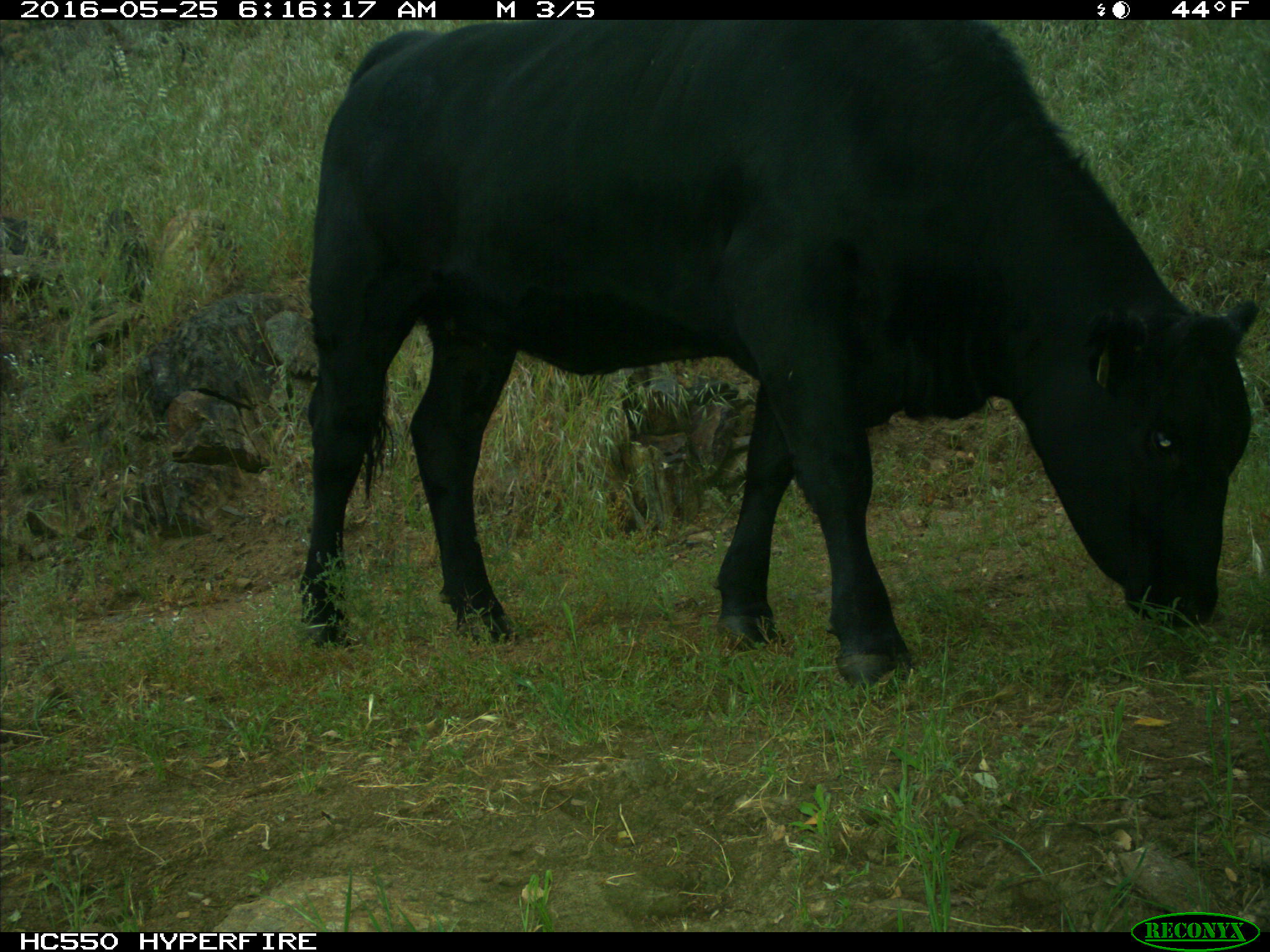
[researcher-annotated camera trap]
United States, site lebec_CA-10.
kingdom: Animalia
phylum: Chordata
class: Mammalia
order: Artiodactyla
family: Bovidae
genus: Bos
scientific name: Bos taurus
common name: domestic cow